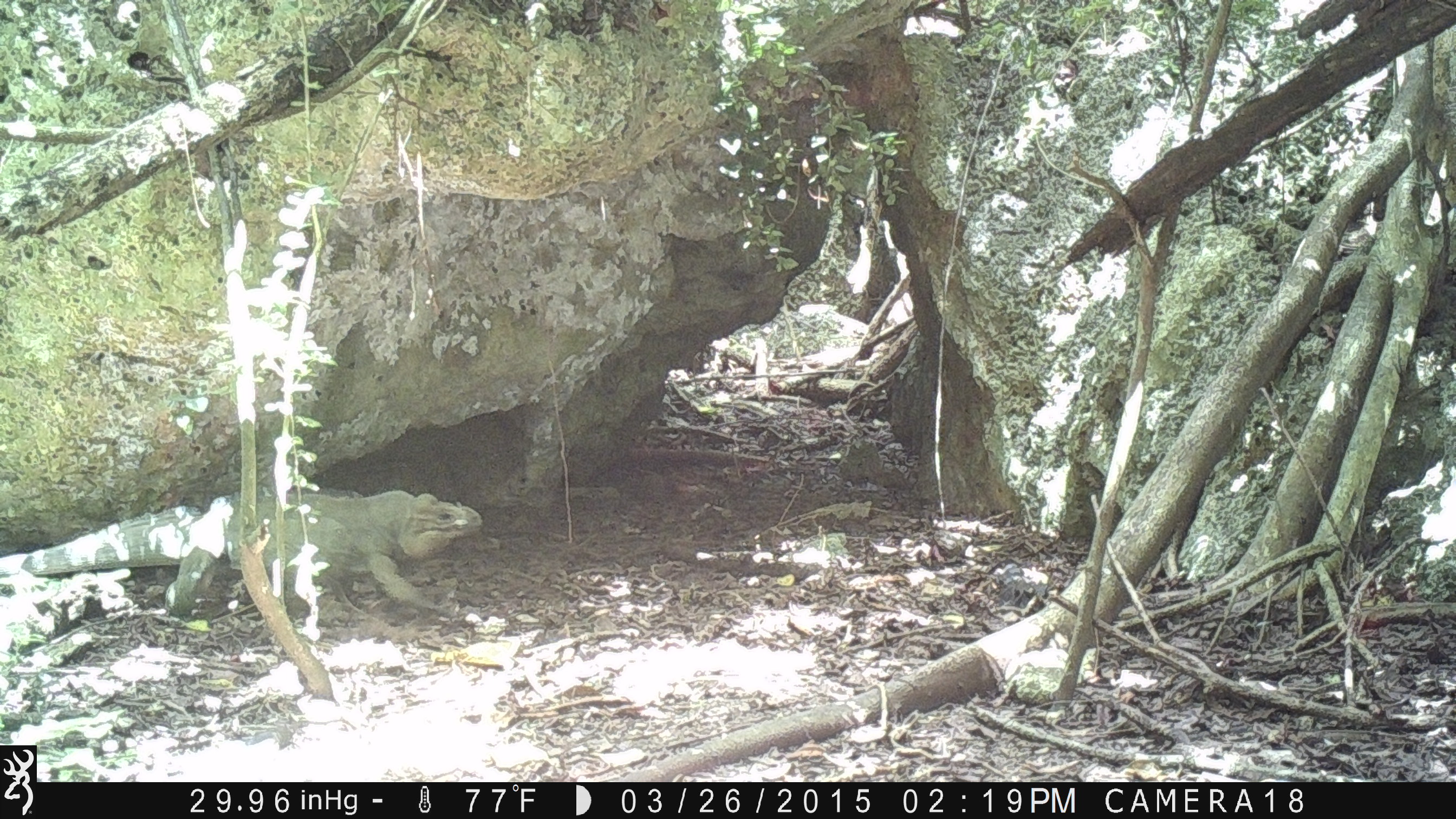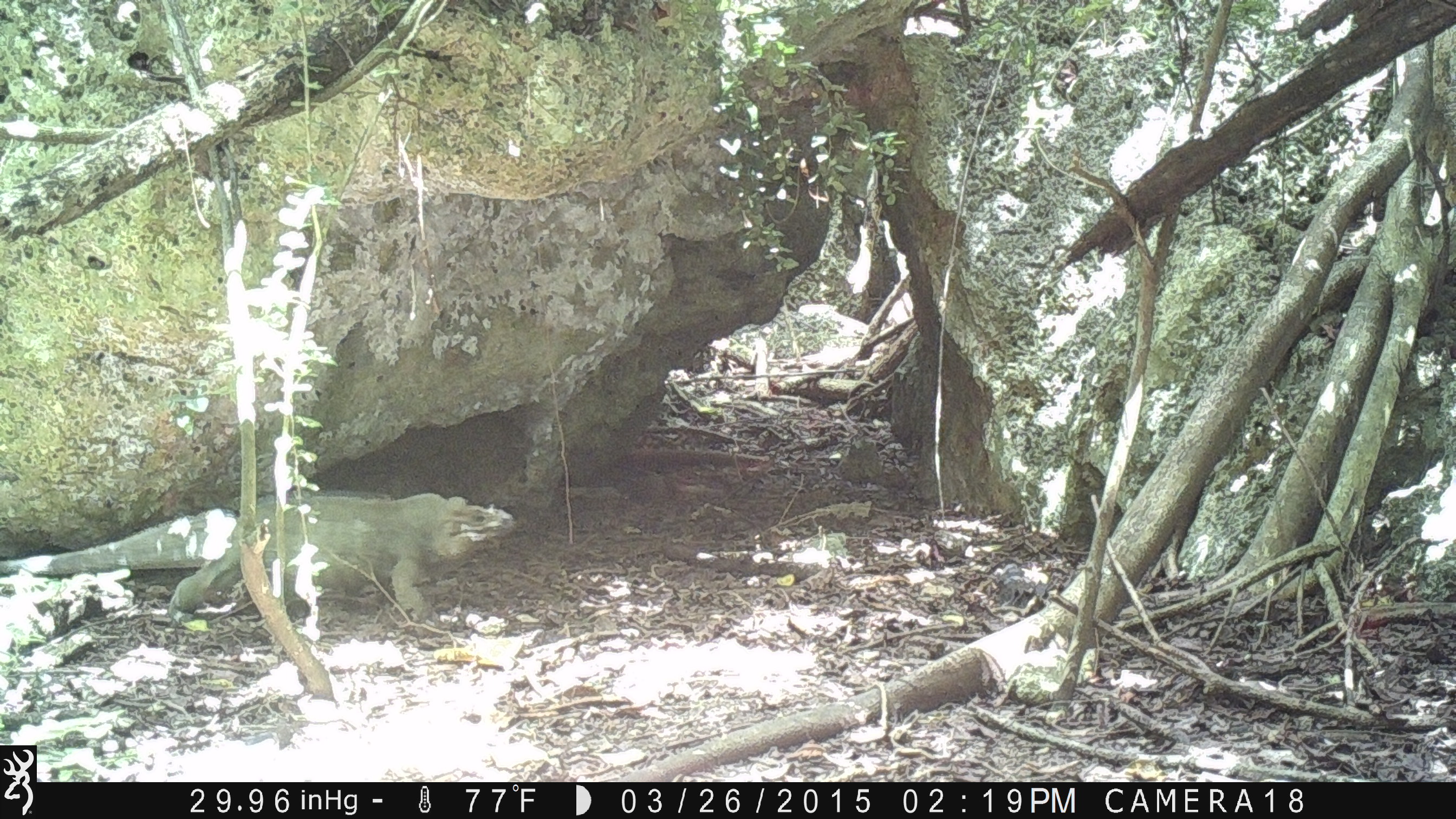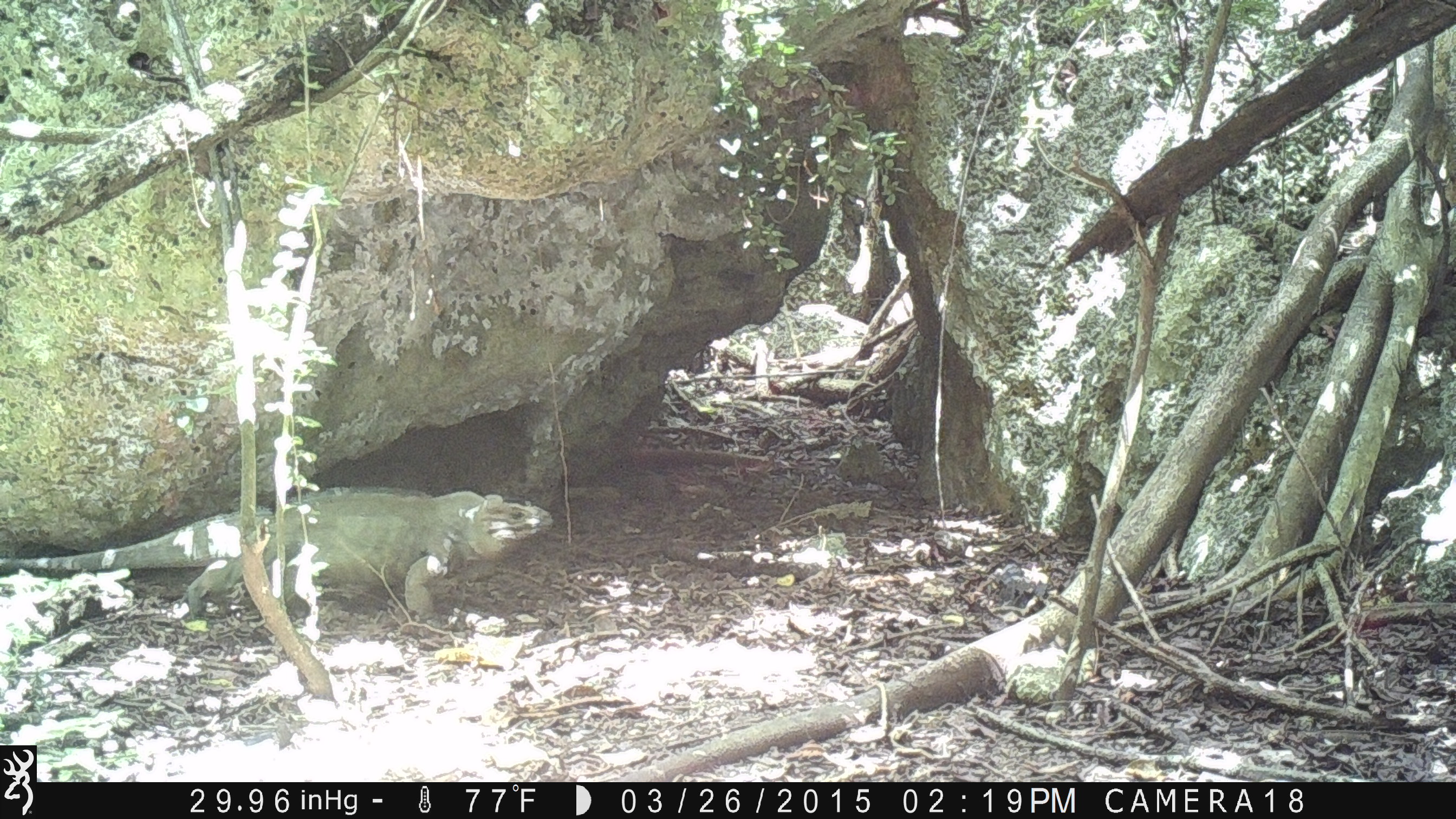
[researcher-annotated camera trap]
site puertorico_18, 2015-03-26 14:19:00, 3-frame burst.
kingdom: Animalia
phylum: Chordata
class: Reptilia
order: Squamata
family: Iguanidae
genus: Iguana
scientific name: Iguana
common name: typical iguanas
Iguana (typical iguanas).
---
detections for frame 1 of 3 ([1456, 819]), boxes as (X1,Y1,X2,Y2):
iguana: (0,489,481,641)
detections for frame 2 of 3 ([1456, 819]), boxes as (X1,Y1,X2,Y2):
iguana: (0,490,518,626)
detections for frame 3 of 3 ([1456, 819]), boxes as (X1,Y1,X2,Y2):
iguana: (0,479,570,627)